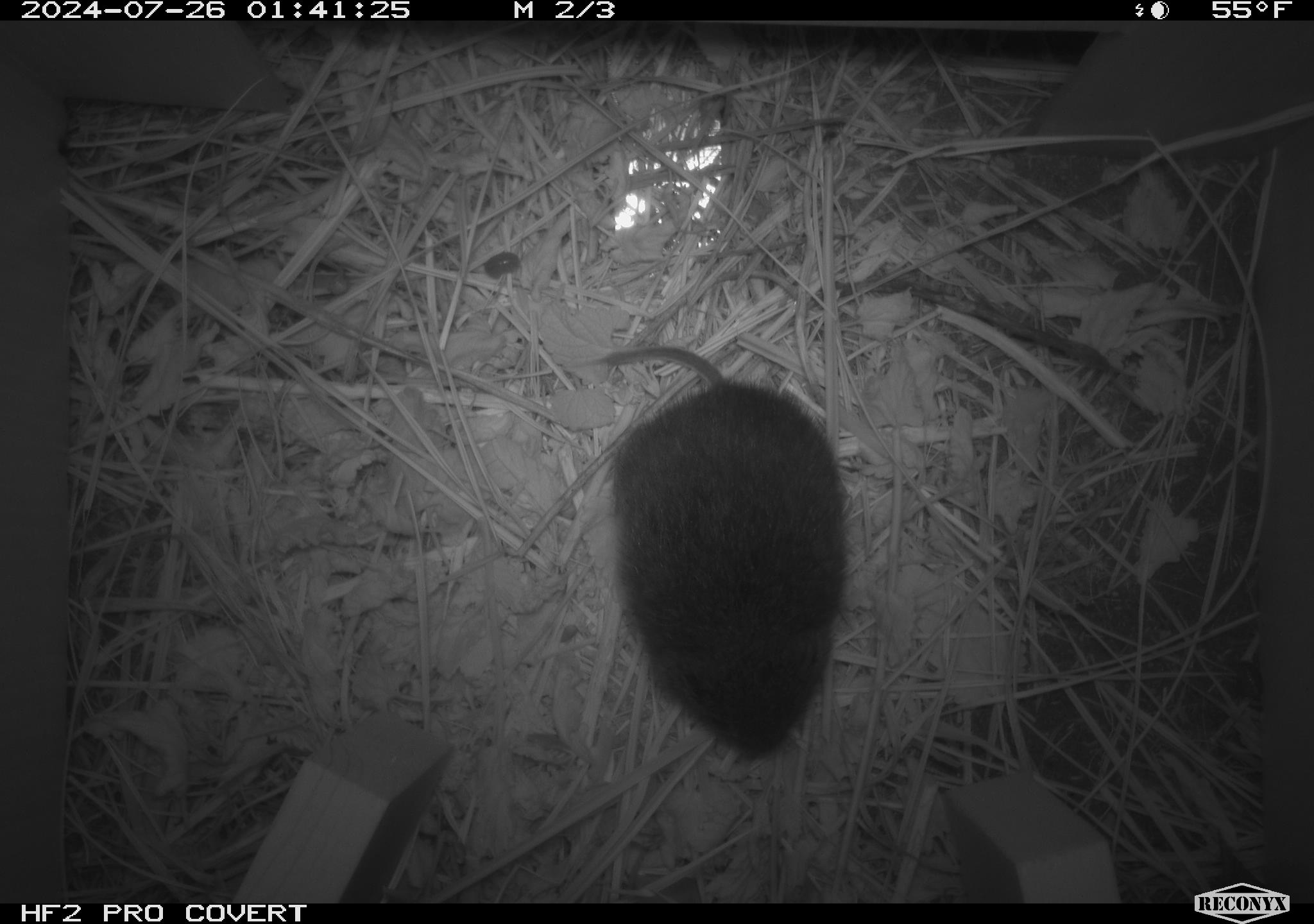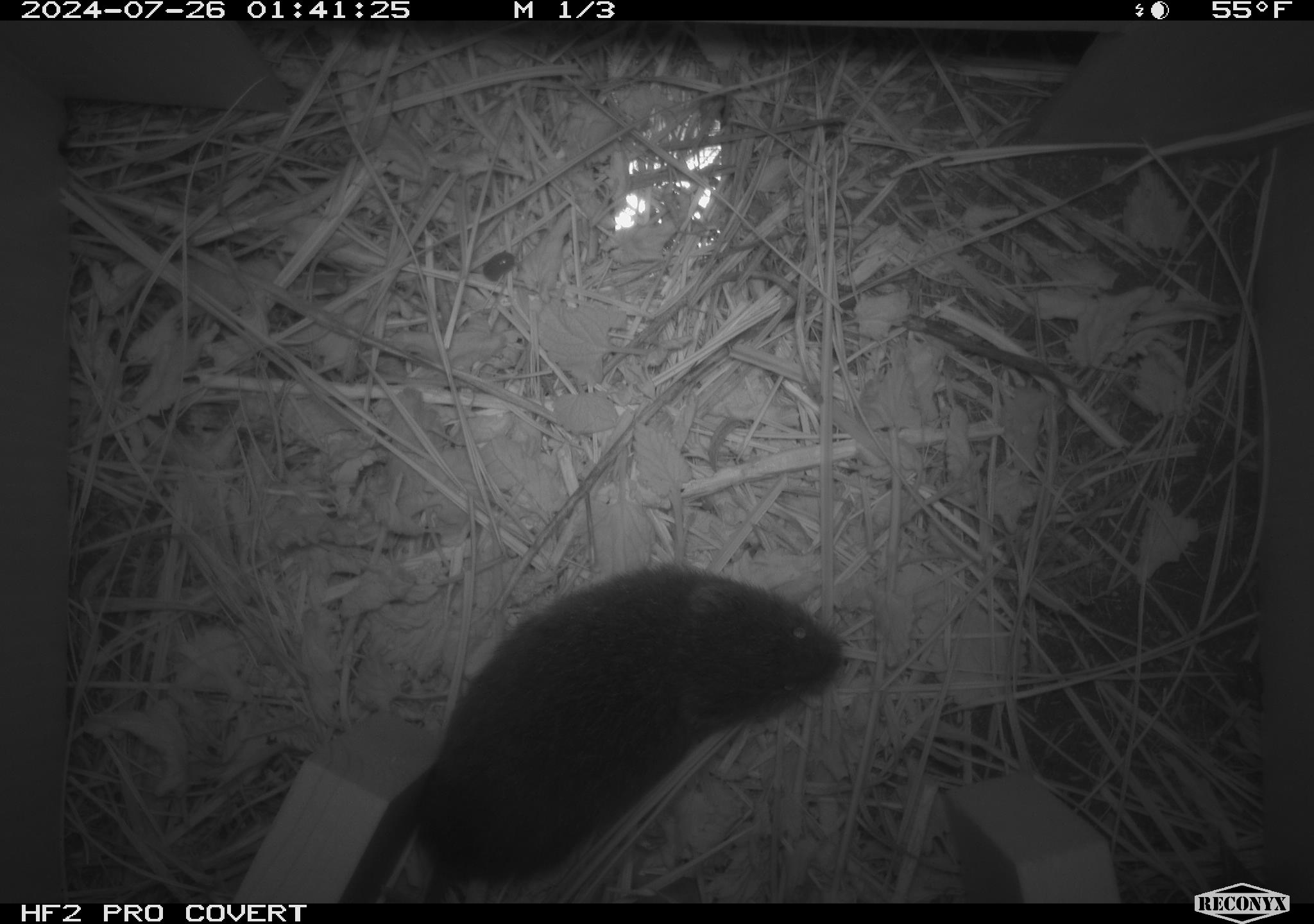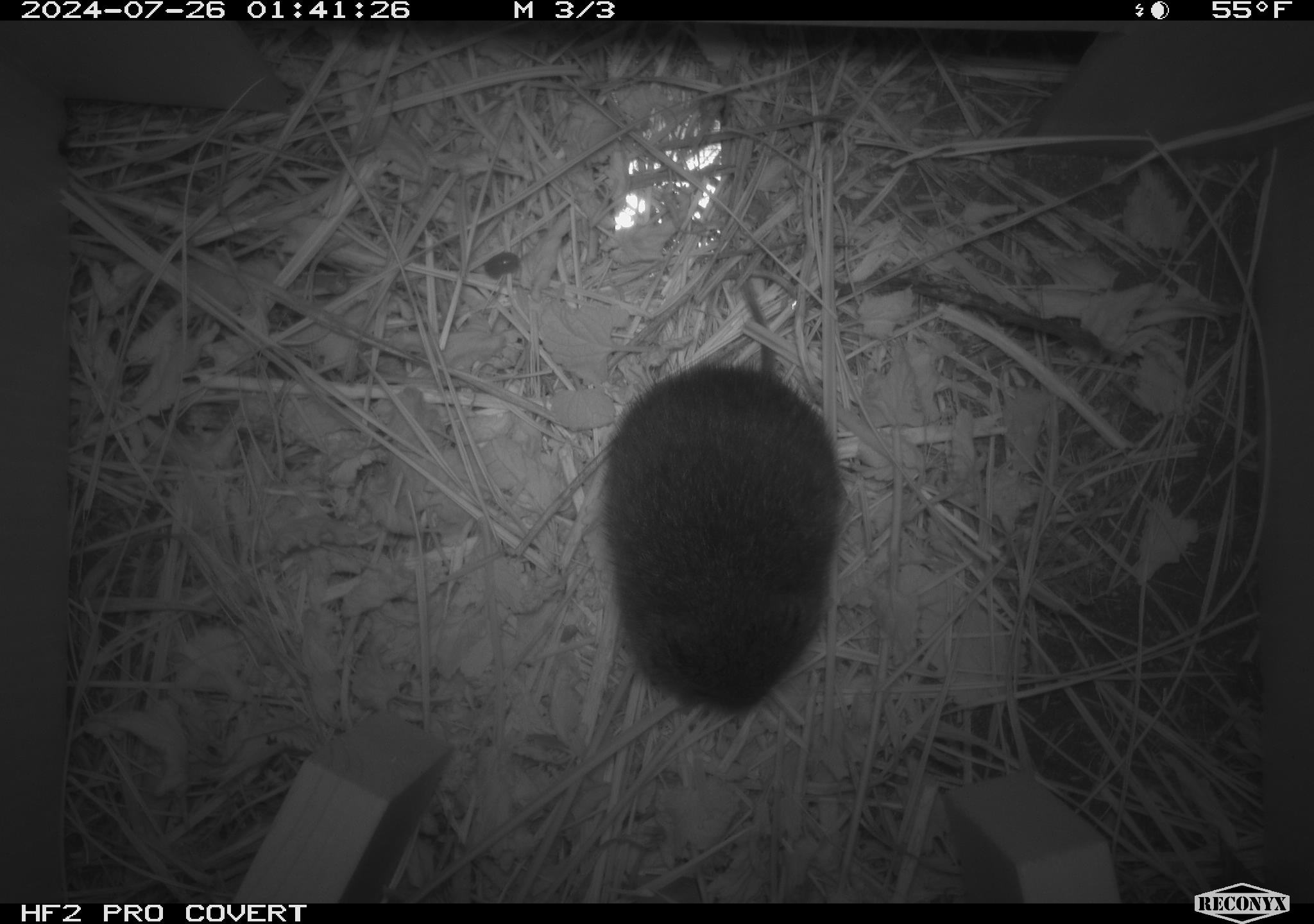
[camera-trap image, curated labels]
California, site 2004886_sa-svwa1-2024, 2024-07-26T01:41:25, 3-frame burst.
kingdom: Animalia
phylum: Chordata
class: Mammalia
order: Rodentia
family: Cricetidae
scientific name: Arvicolinae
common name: voles, lemmings, and muskrats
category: arvicolinae subfamily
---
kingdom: Animalia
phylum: Arthropoda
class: Malacostraca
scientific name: Malacostraca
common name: amphipods, crabs, isopods, krill, lobsters and shrimps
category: malacostracan